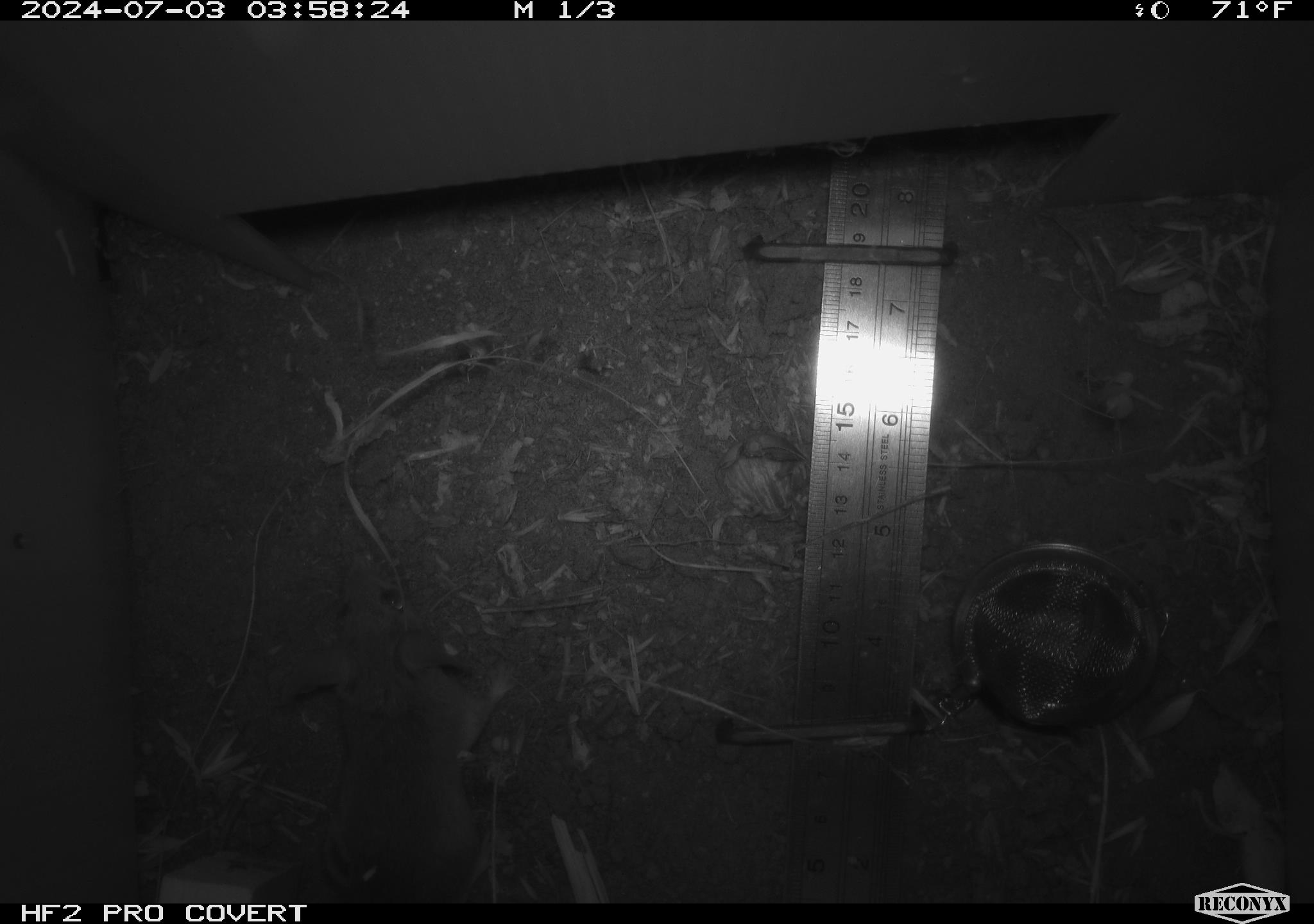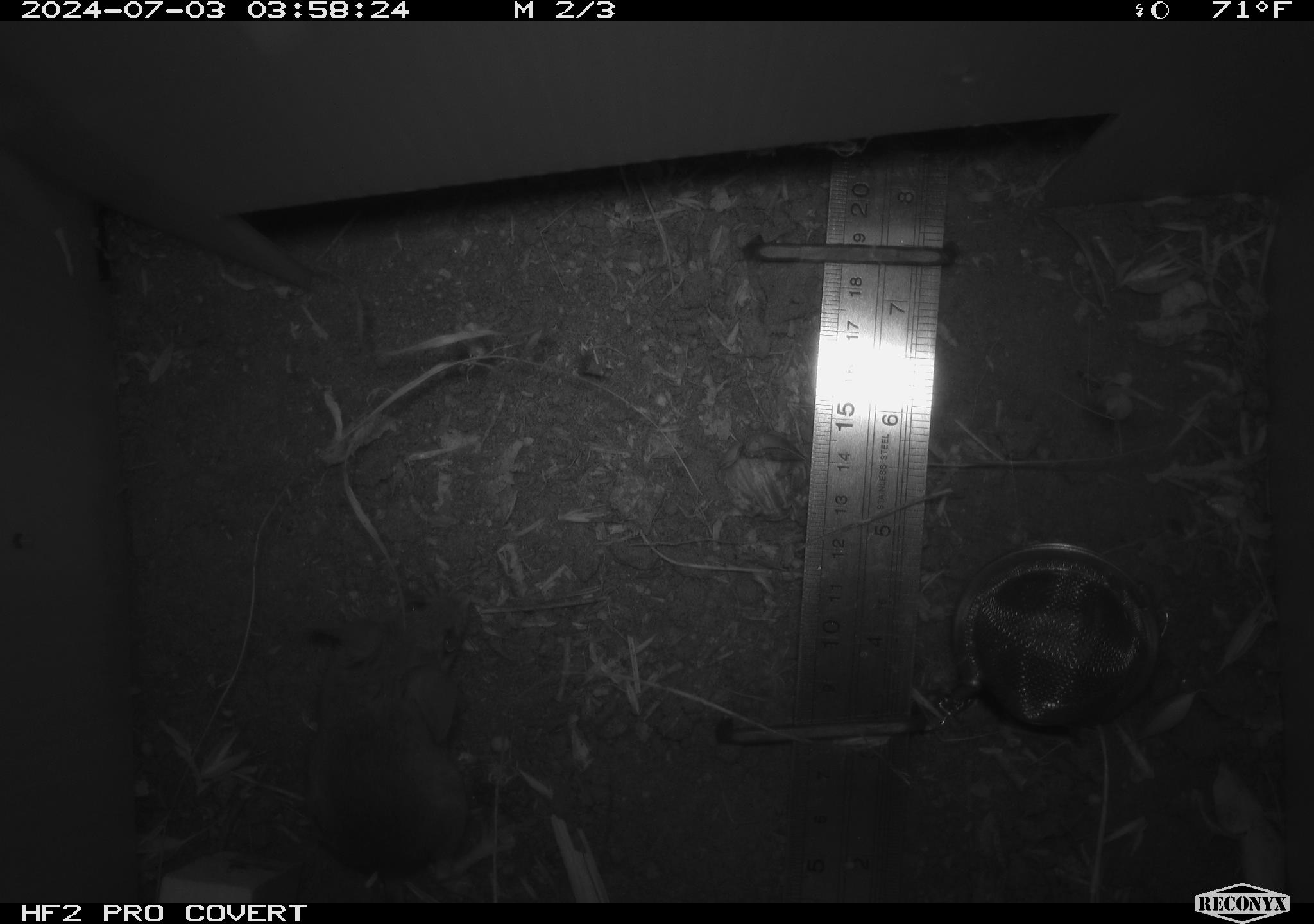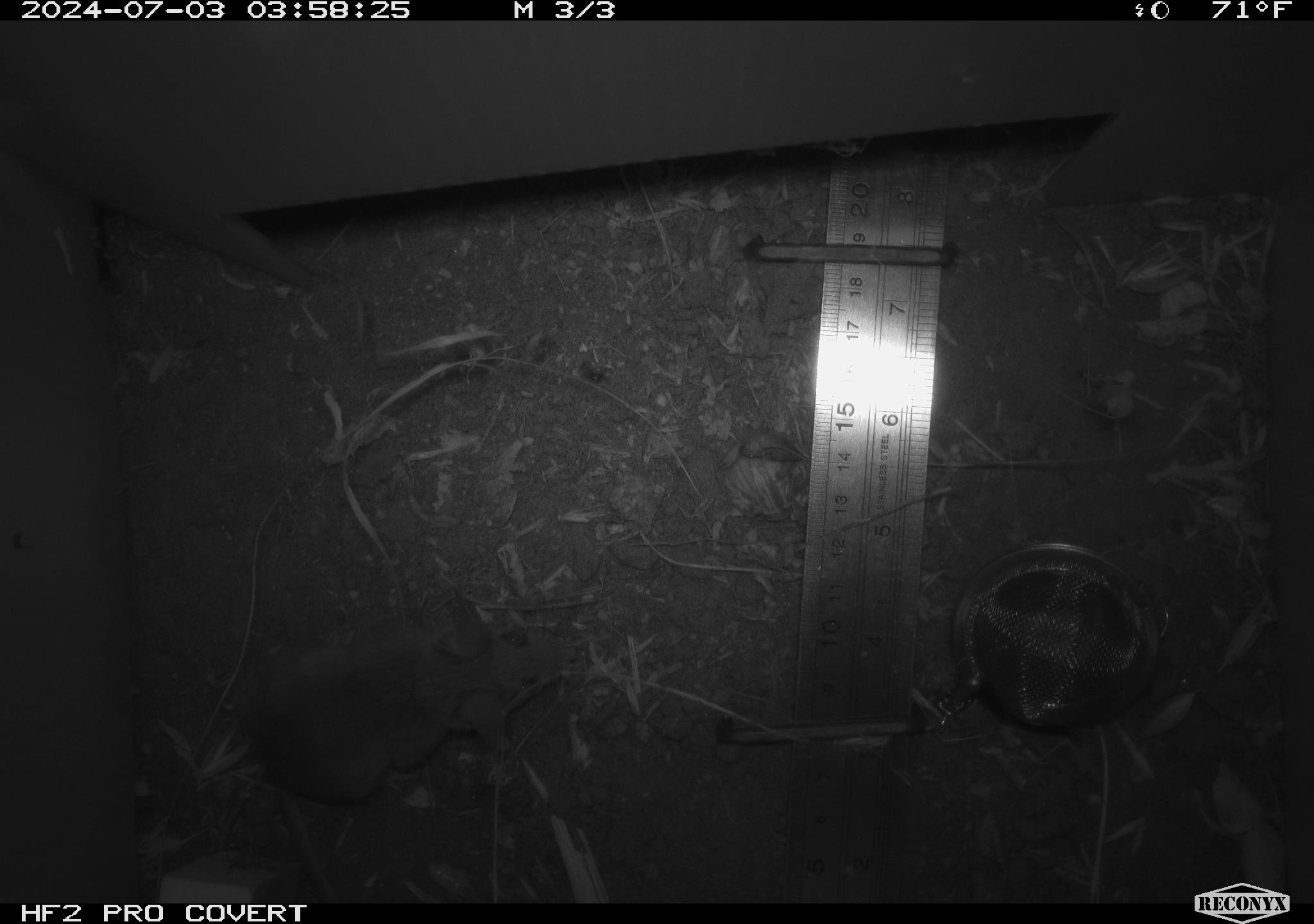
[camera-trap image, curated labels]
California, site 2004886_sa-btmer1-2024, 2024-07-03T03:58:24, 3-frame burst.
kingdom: Animalia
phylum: Chordata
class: Mammalia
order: Rodentia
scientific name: Rodentia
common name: mouse species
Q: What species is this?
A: Mouse species (Rodentia).